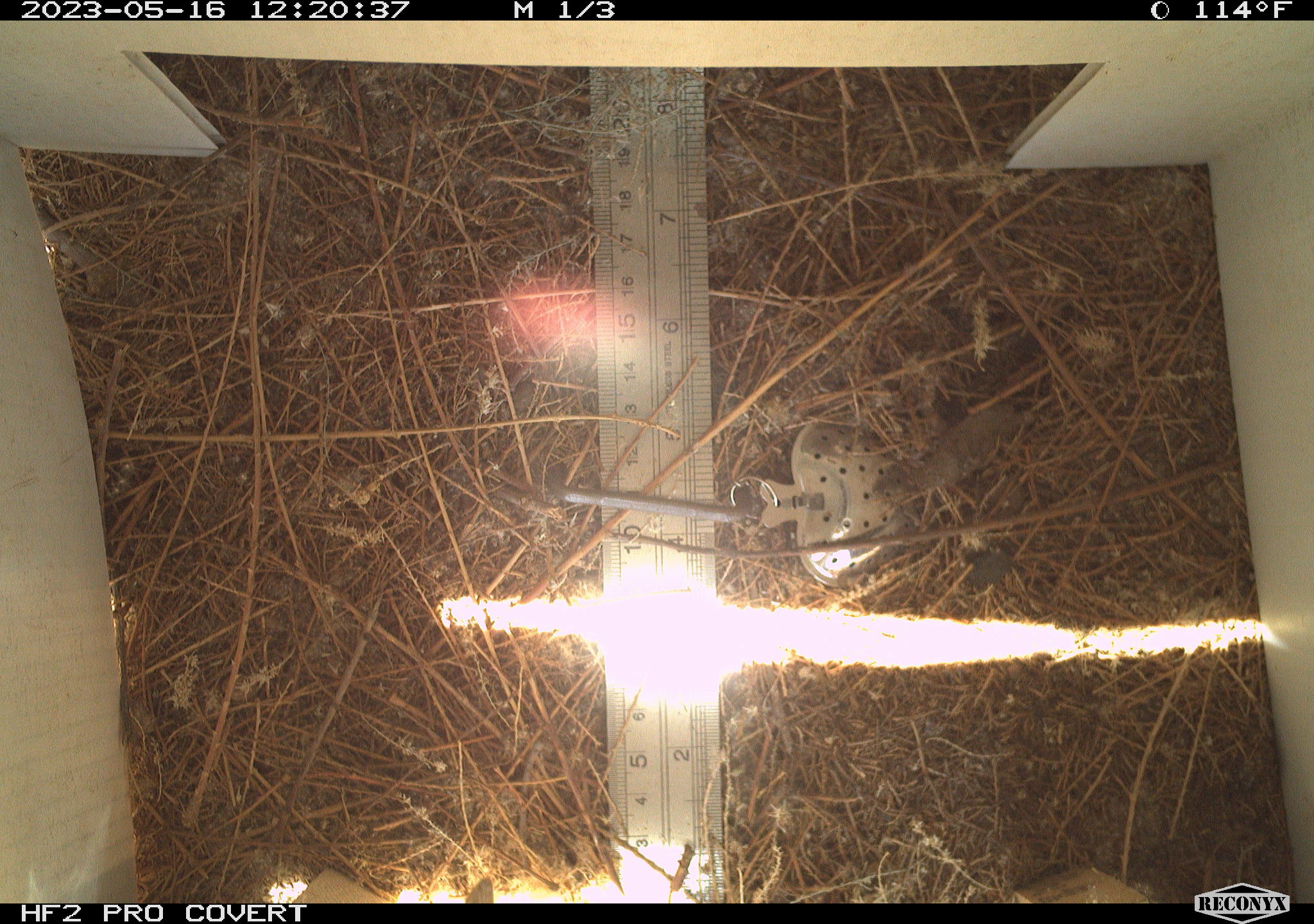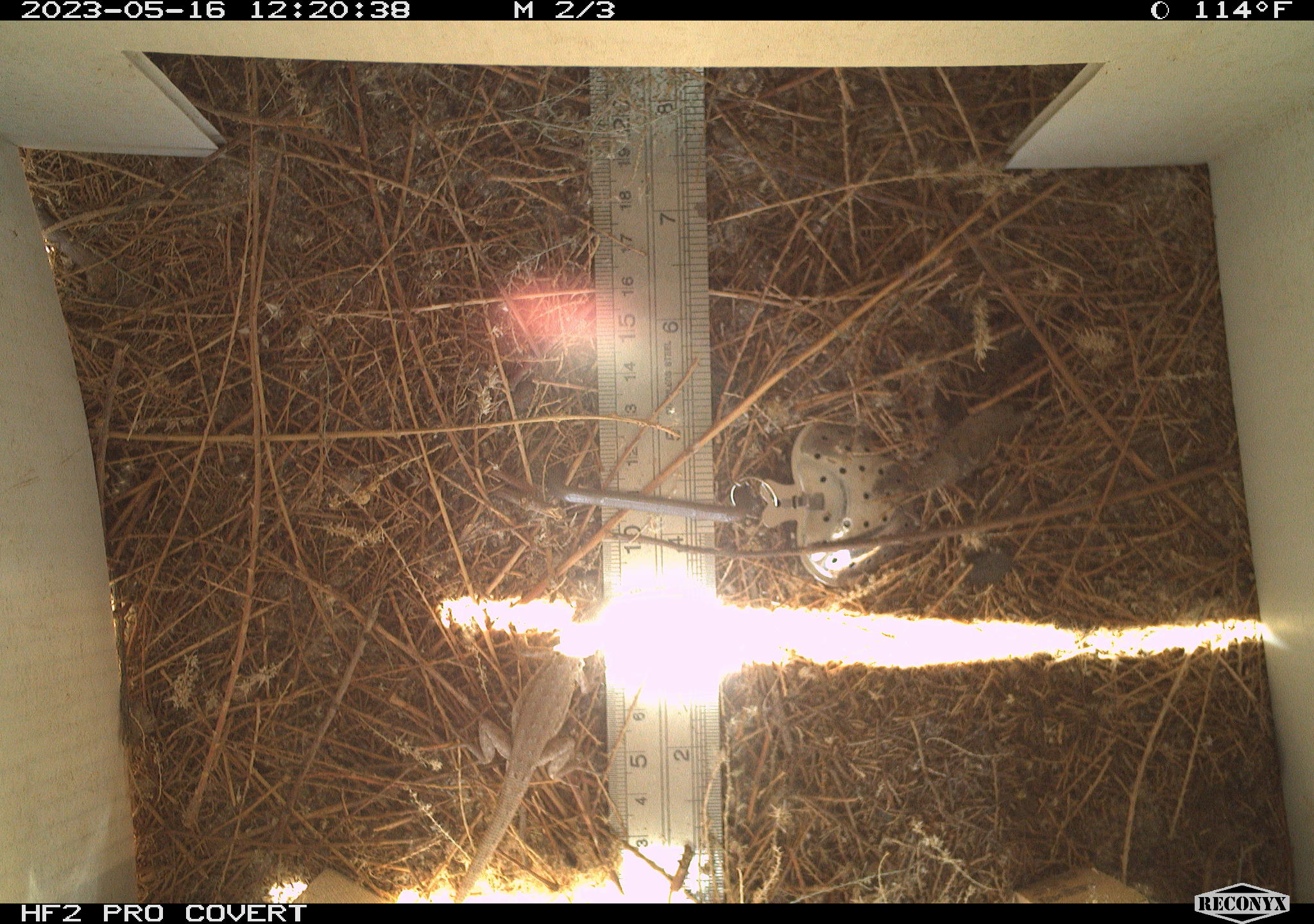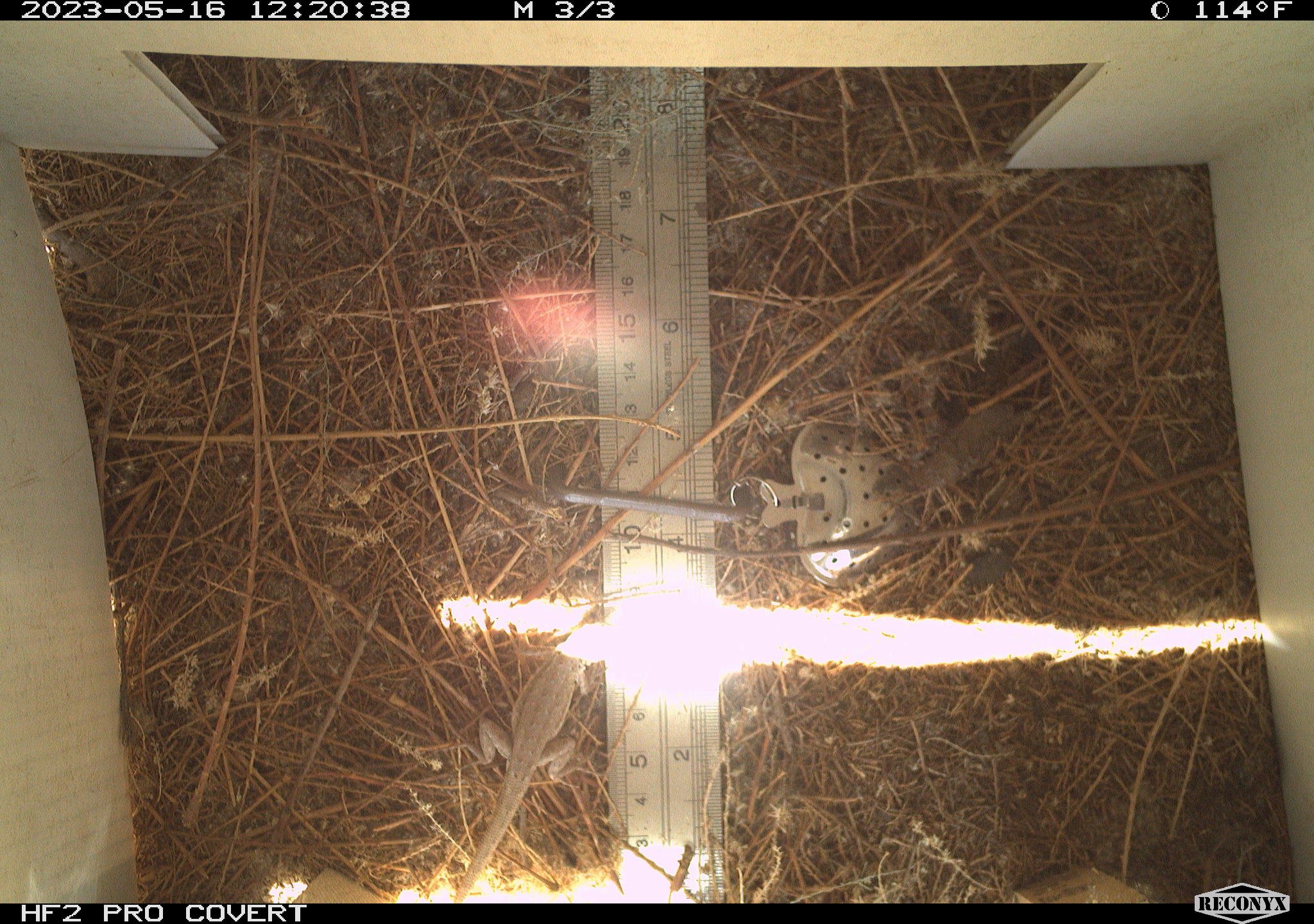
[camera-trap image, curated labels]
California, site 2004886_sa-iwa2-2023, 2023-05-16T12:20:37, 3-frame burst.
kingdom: Animalia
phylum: Chordata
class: Reptilia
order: Squamata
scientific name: Squamata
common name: lizards and snakes